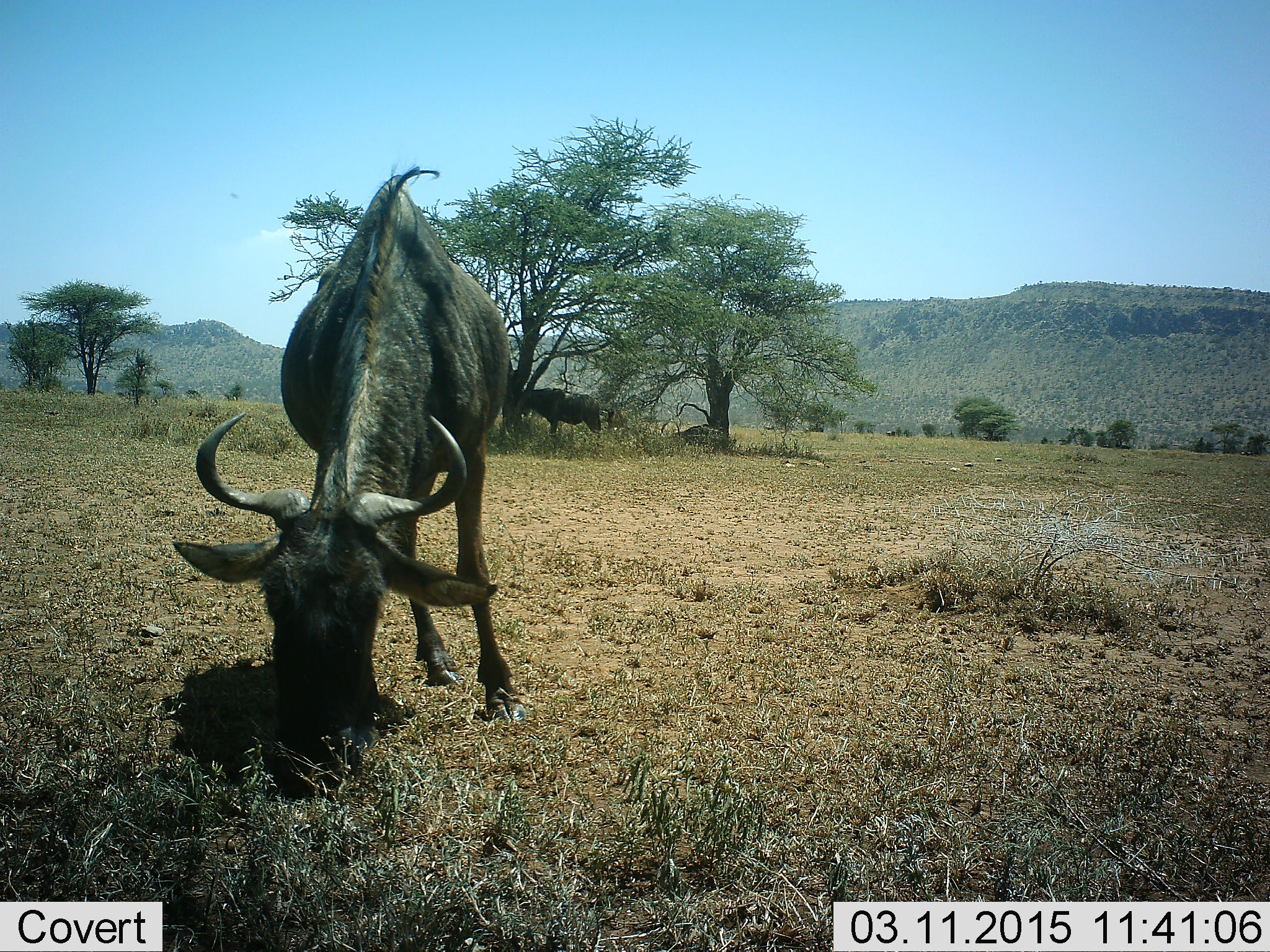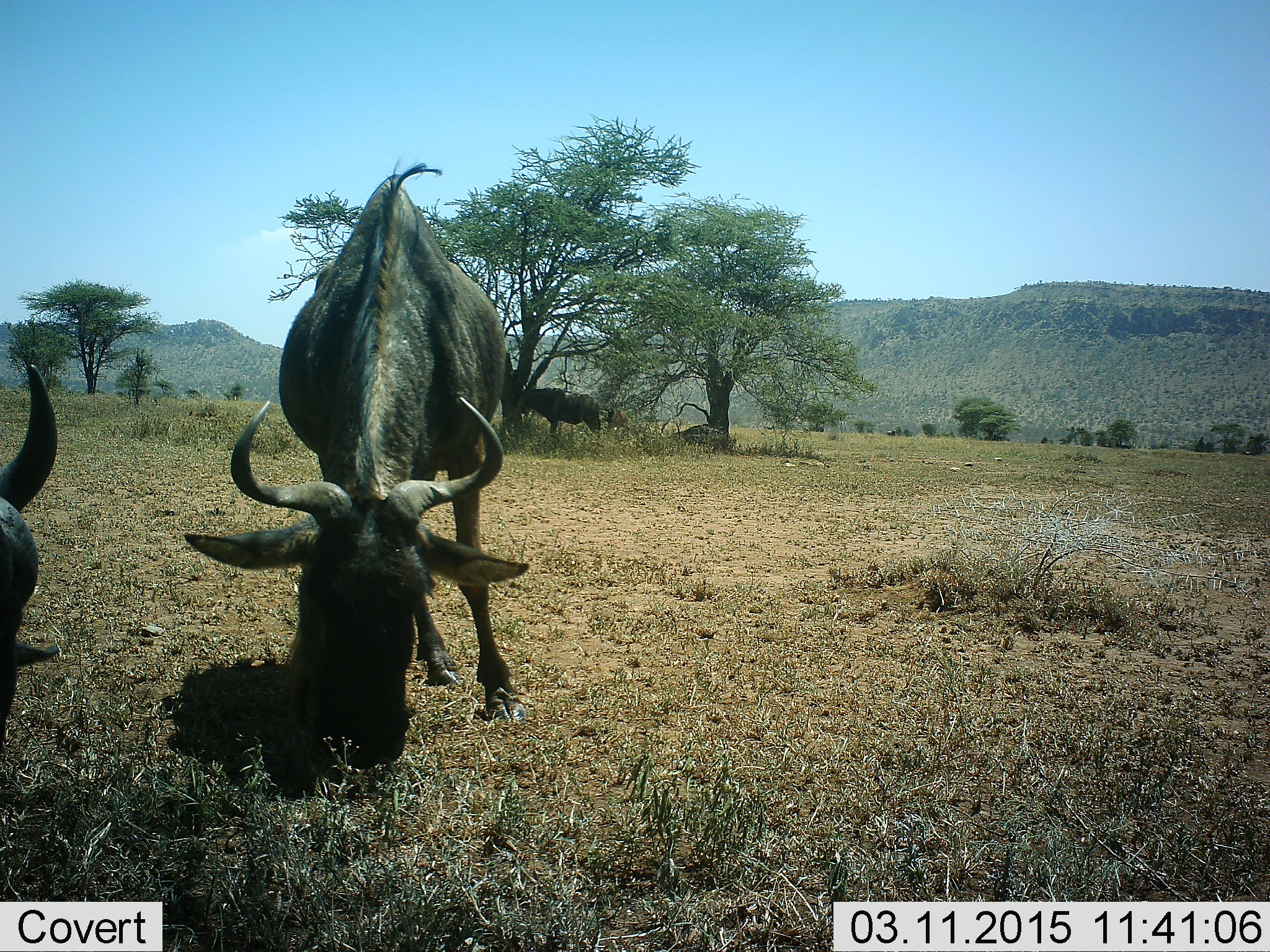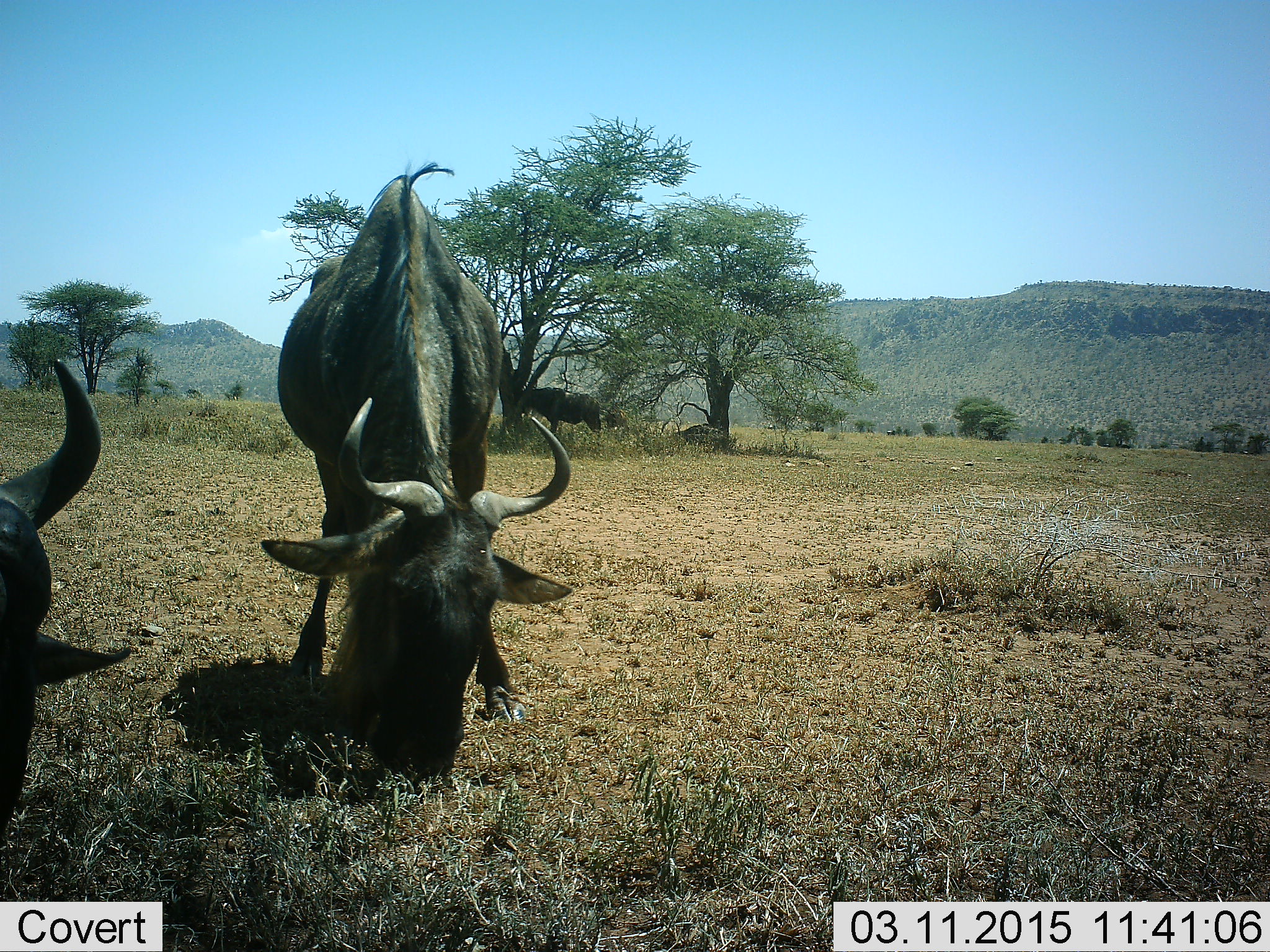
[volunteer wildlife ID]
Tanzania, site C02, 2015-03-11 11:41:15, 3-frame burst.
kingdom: Animalia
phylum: Chordata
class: Mammalia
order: Artiodactyla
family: Bovidae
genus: Connochaetes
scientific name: Connochaetes taurinus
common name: blue wildebeest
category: wildebeest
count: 3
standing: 40%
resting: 10%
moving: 0%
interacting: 0%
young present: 0%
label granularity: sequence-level